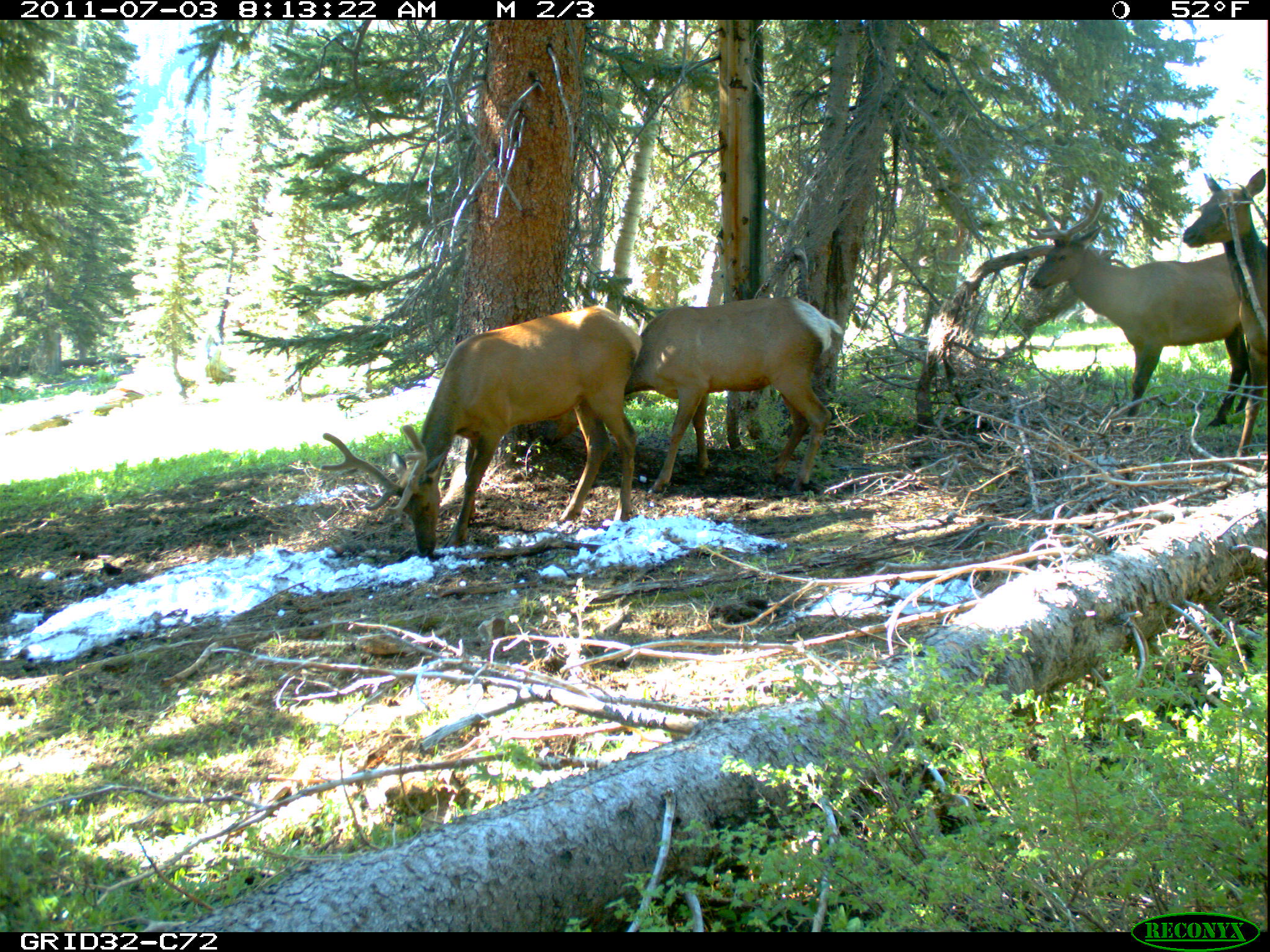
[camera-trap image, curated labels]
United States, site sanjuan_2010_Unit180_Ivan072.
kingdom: Animalia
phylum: Chordata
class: Mammalia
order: Artiodactyla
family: Cervidae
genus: Cervus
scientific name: Cervus elaphus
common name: red deer